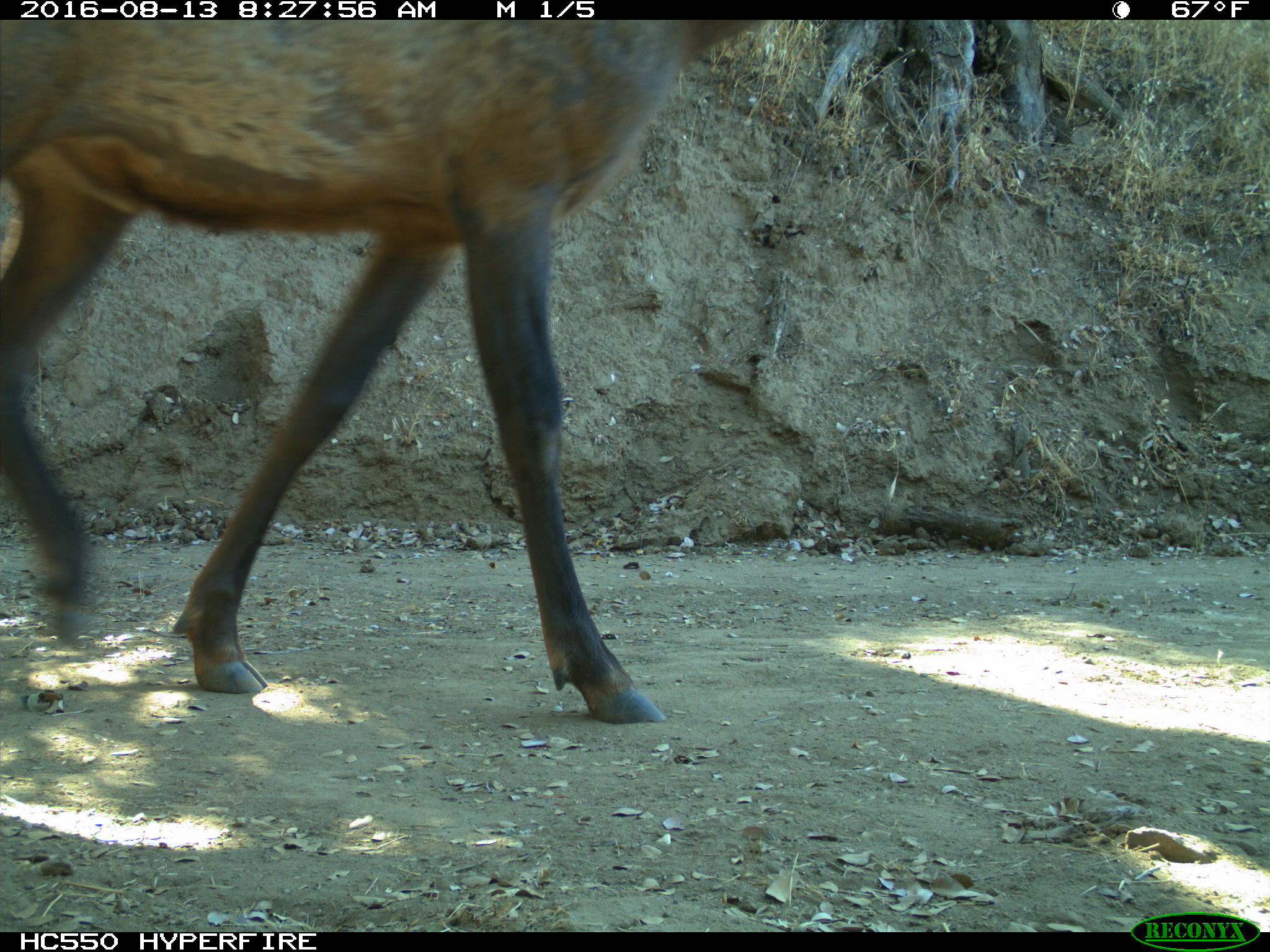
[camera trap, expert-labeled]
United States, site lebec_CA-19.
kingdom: Animalia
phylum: Chordata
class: Mammalia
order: Artiodactyla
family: Cervidae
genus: Cervus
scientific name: Cervus canadensis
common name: elk